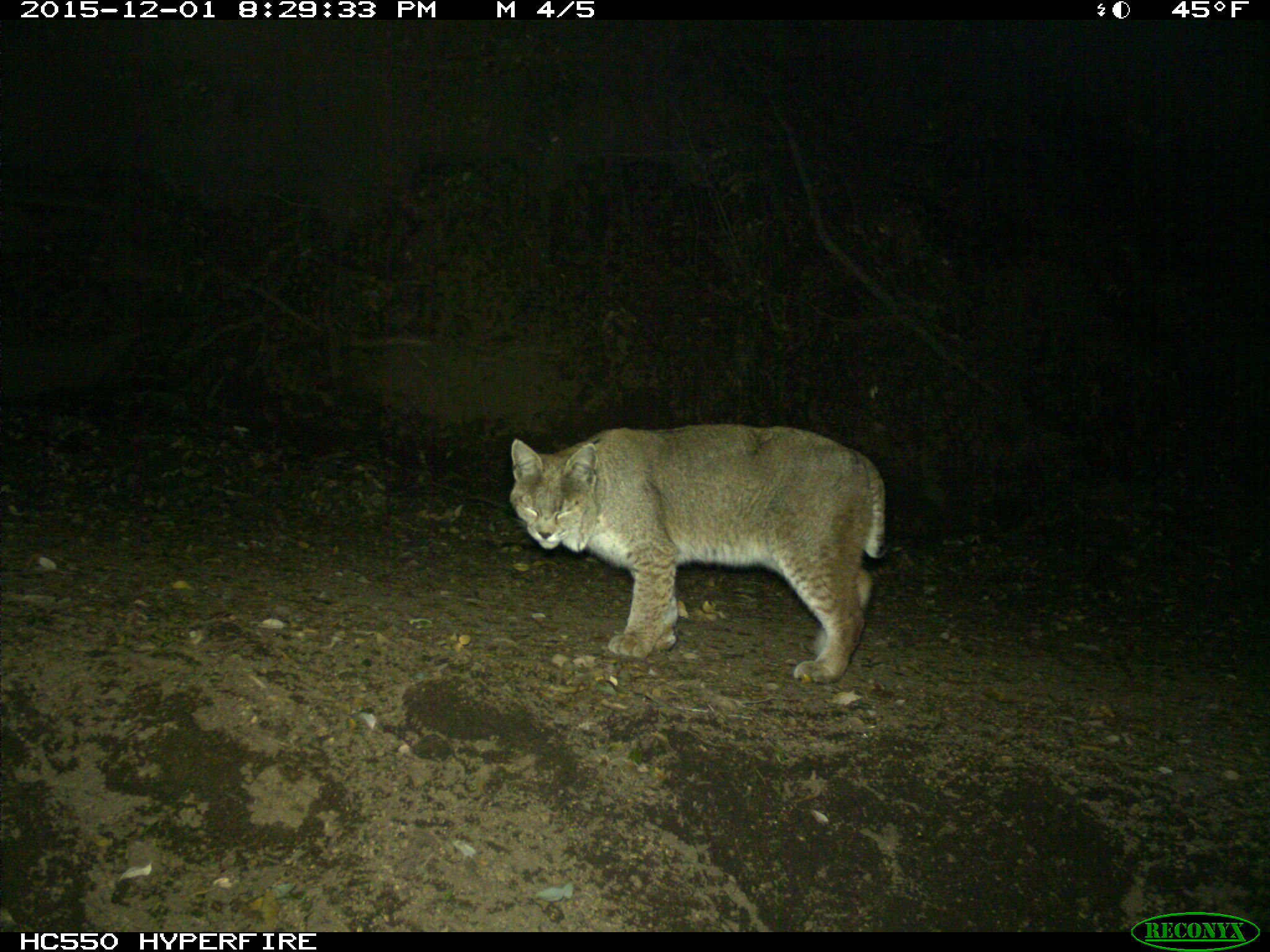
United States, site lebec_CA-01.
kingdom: Animalia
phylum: Chordata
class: Mammalia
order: Carnivora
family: Felidae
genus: Lynx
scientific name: Lynx rufus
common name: bobcat